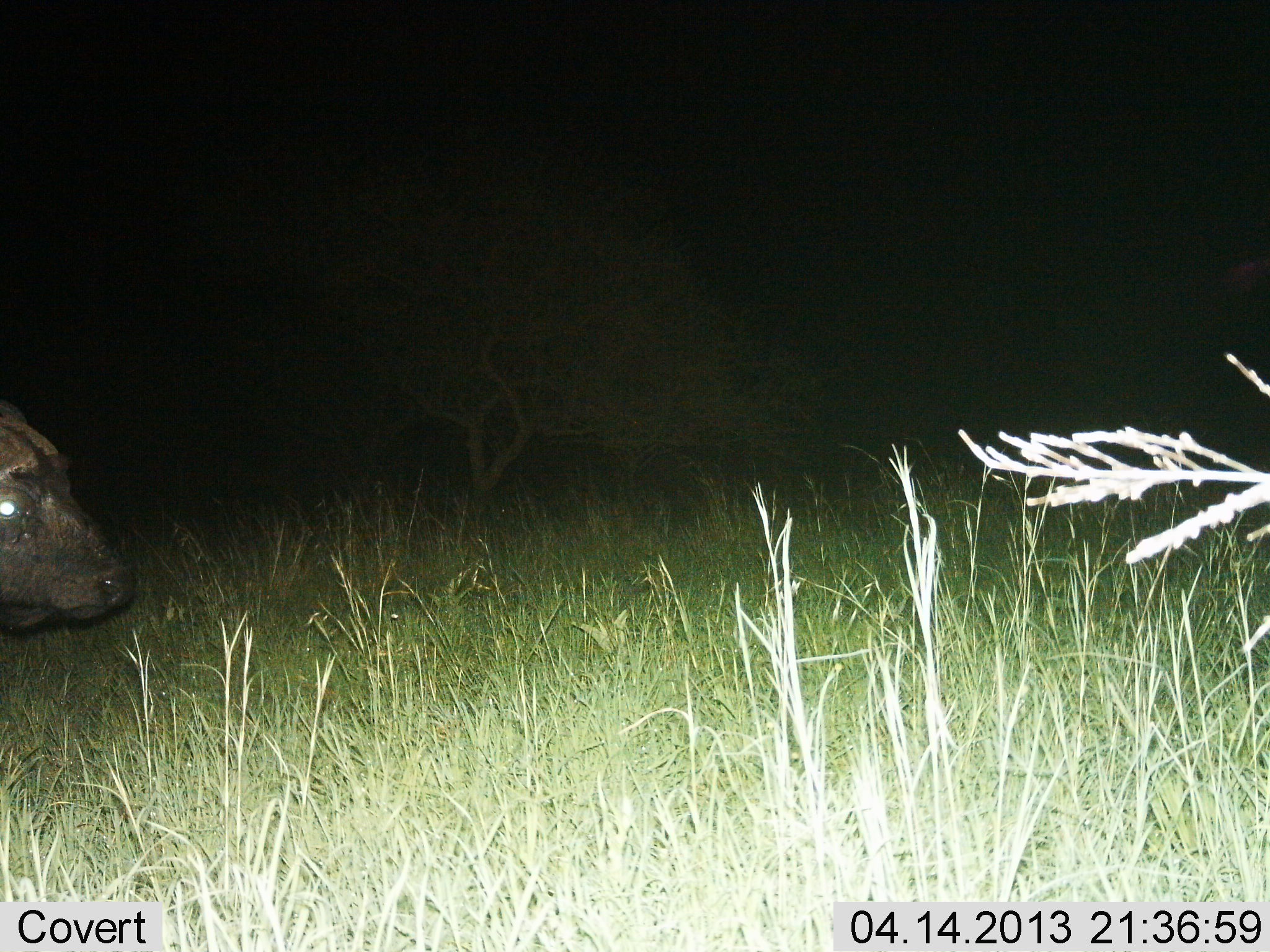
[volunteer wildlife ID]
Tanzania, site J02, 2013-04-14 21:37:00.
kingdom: Animalia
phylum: Chordata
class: Mammalia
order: Artiodactyla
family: Bovidae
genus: Syncerus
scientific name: Syncerus caffer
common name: cape buffalo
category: buffalo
Buffalo (cape buffalo) (Syncerus caffer), count 1. Behavior (volunteer vote fractions): standing 60%, resting 0%, moving 40%, interacting 0%. Young present (vote fraction): 0%. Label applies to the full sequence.